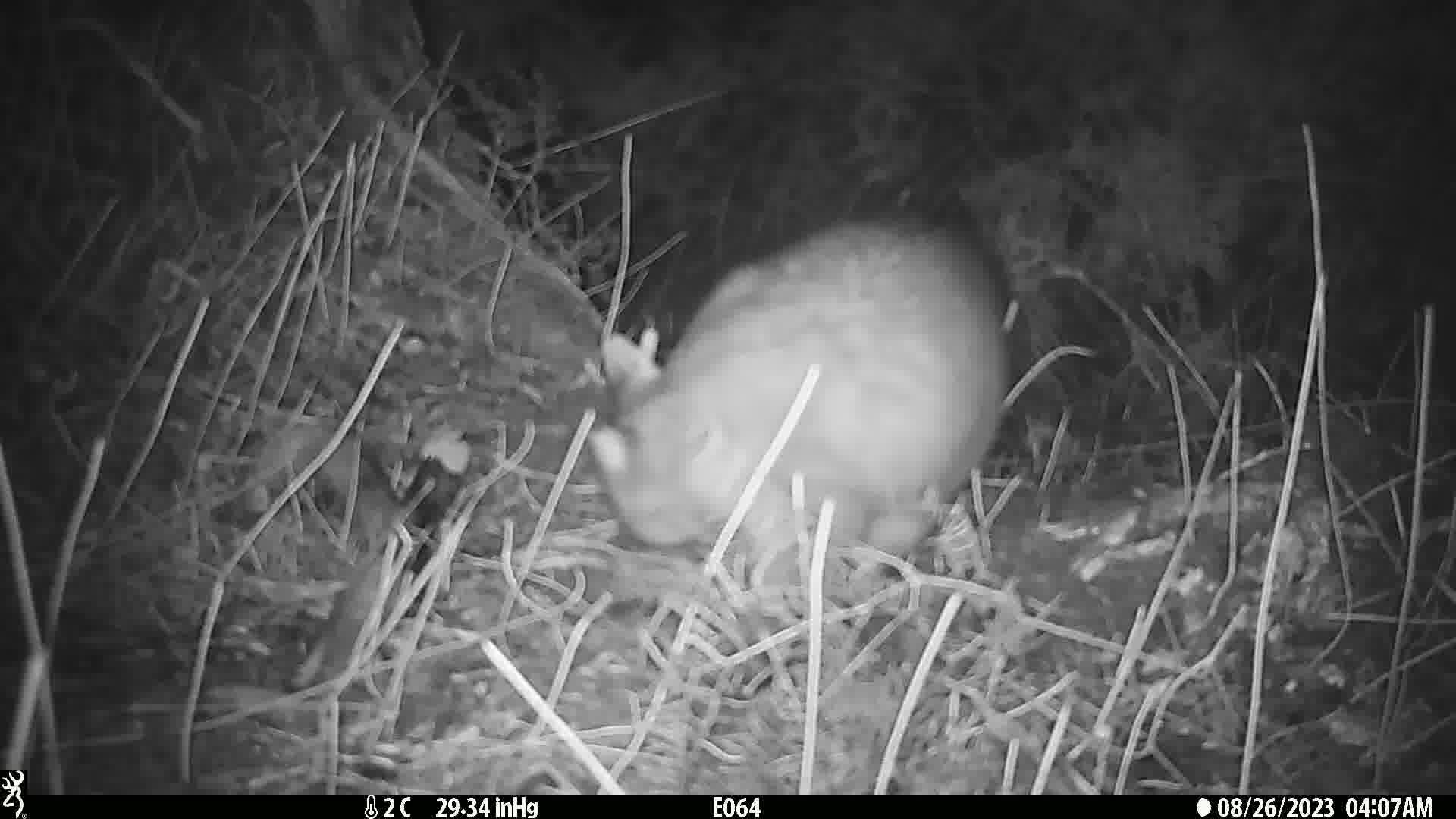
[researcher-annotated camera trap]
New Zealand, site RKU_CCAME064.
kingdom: Animalia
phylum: Chordata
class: Mammalia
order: Diprotodontia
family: Phalangeridae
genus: Trichosurus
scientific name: Trichosurus vulpecula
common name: common brushtail possum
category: possum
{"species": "possum (common brushtail possum) (Trichosurus vulpecula)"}